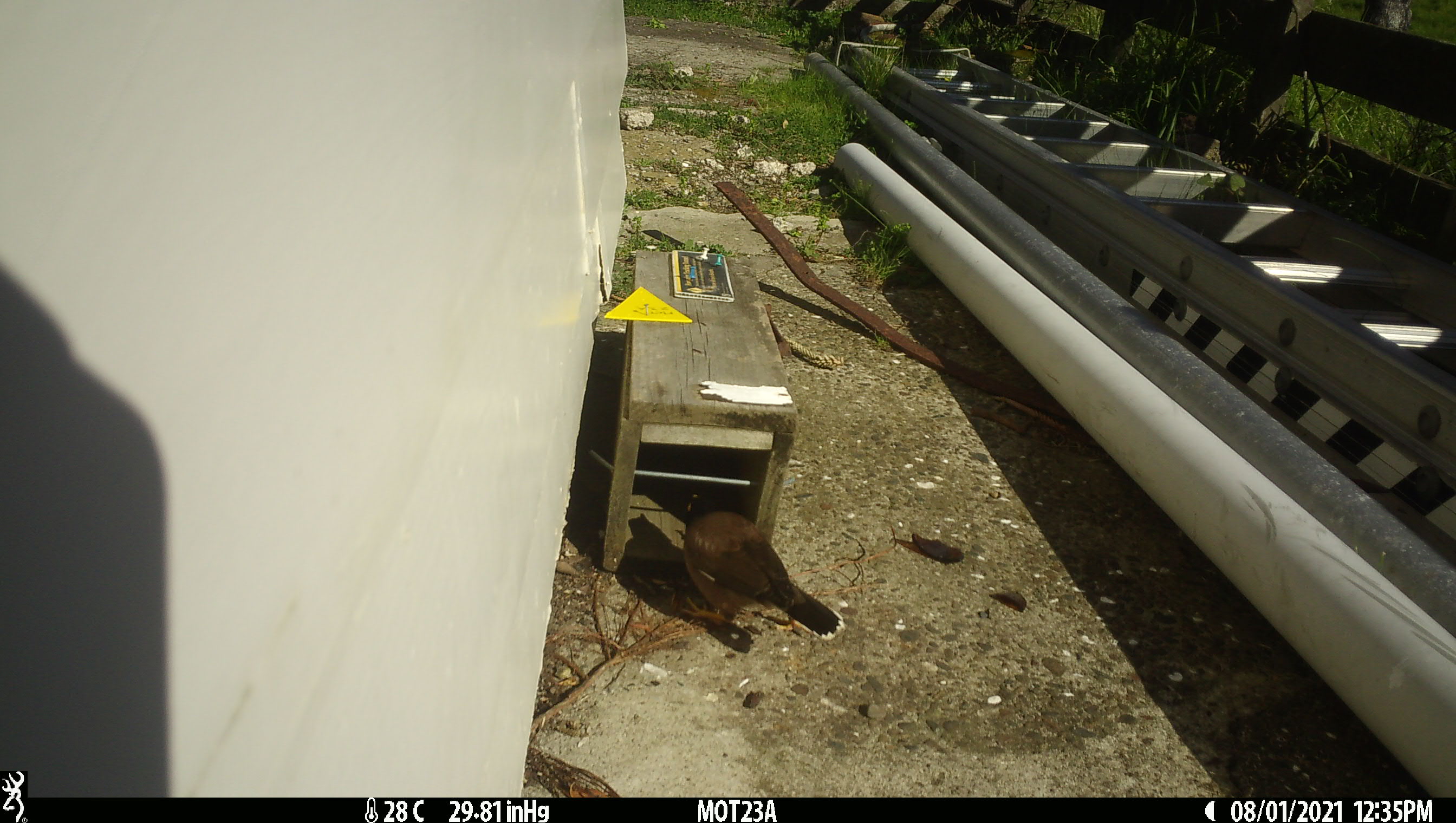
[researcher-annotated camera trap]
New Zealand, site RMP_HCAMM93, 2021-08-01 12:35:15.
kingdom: Animalia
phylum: Chordata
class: Aves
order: Passeriformes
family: Sturnidae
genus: Acridotheres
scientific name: Acridotheres tristis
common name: common myna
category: myna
Myna (common myna) (Acridotheres tristis).